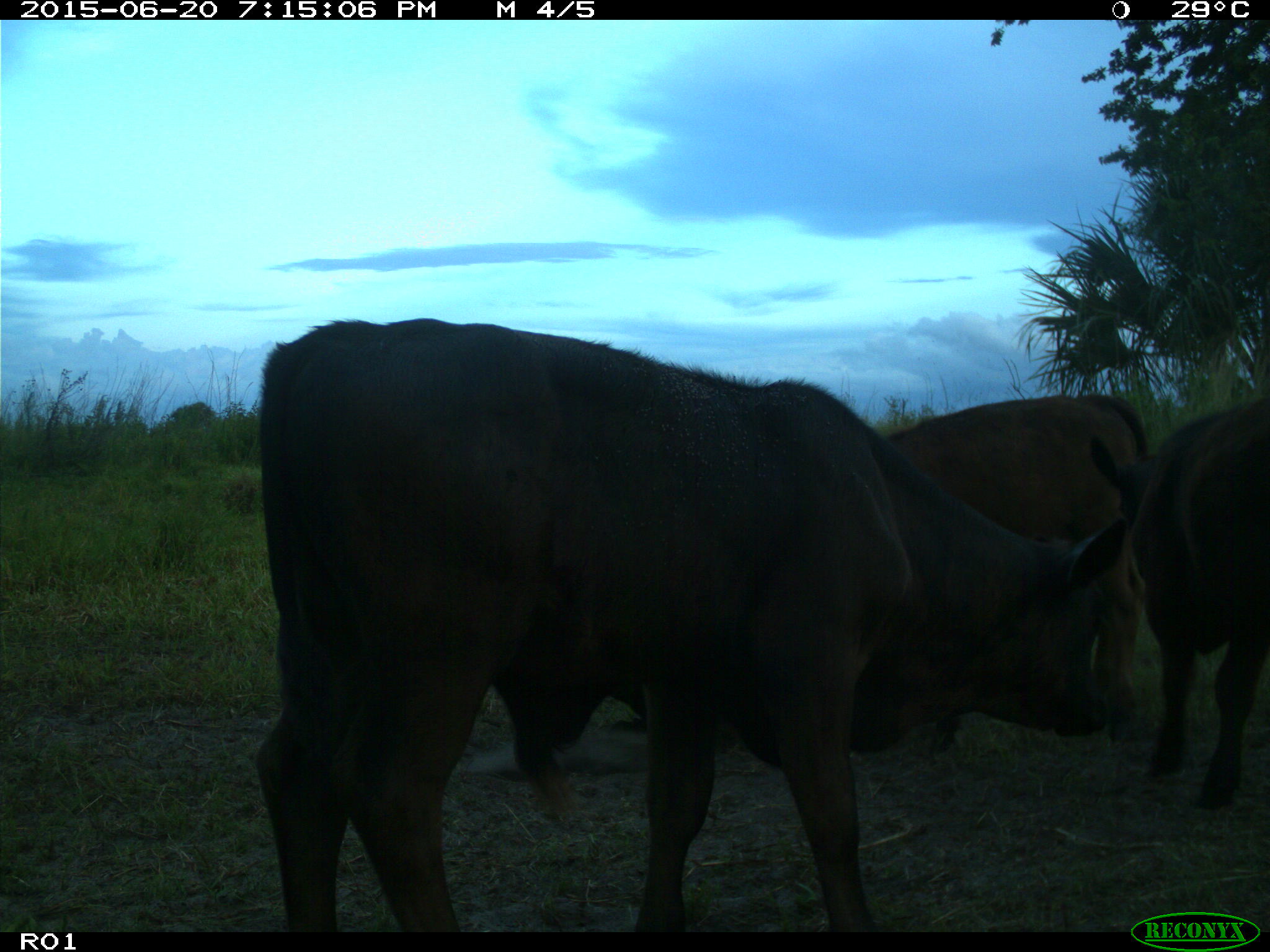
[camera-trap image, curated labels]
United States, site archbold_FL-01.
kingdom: Animalia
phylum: Chordata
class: Mammalia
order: Artiodactyla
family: Bovidae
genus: Bos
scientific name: Bos taurus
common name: domestic cow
Bos taurus (domestic cow).